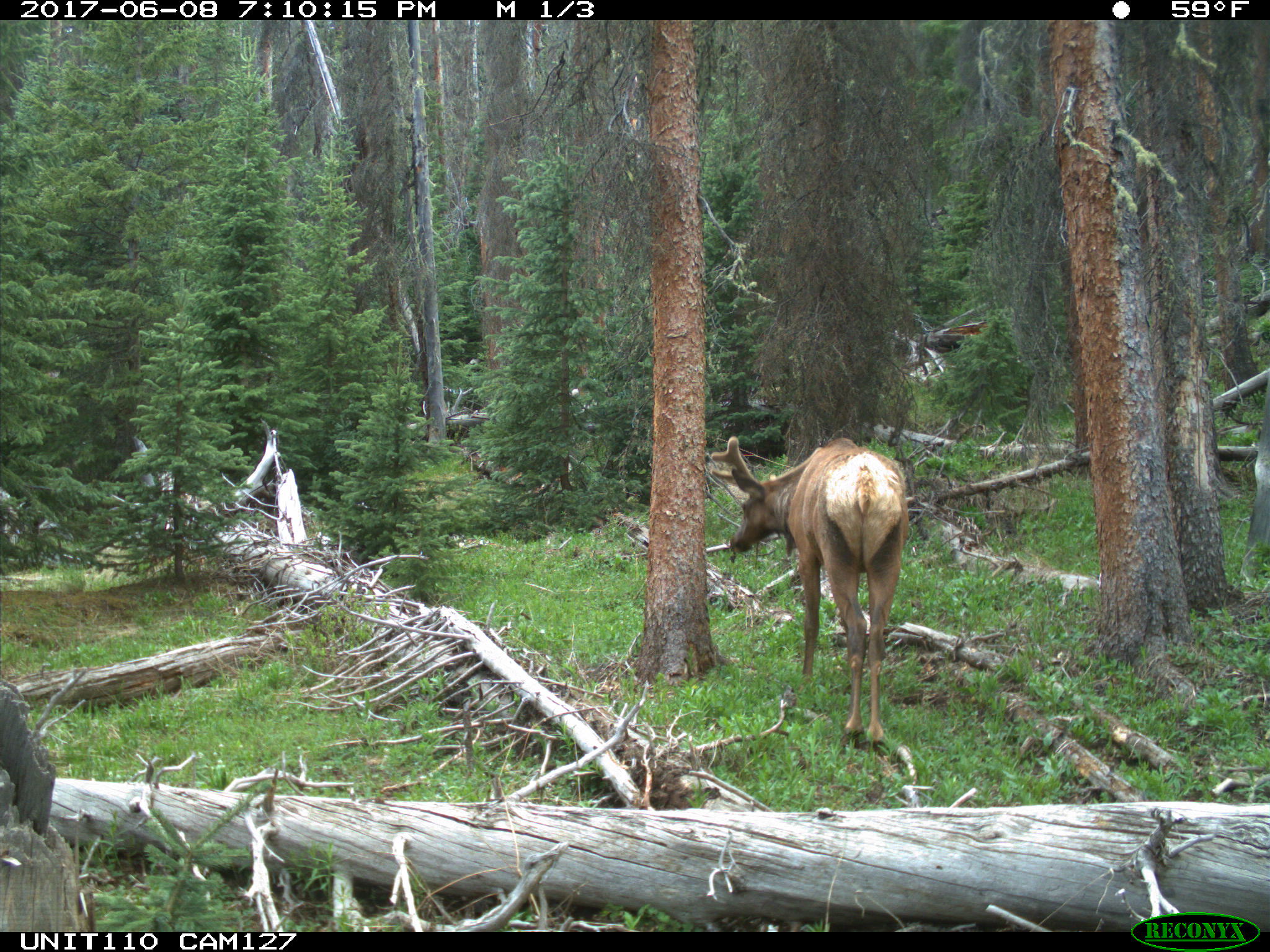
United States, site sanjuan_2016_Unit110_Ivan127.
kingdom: Animalia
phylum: Chordata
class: Mammalia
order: Artiodactyla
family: Cervidae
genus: Cervus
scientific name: Cervus elaphus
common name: red deer